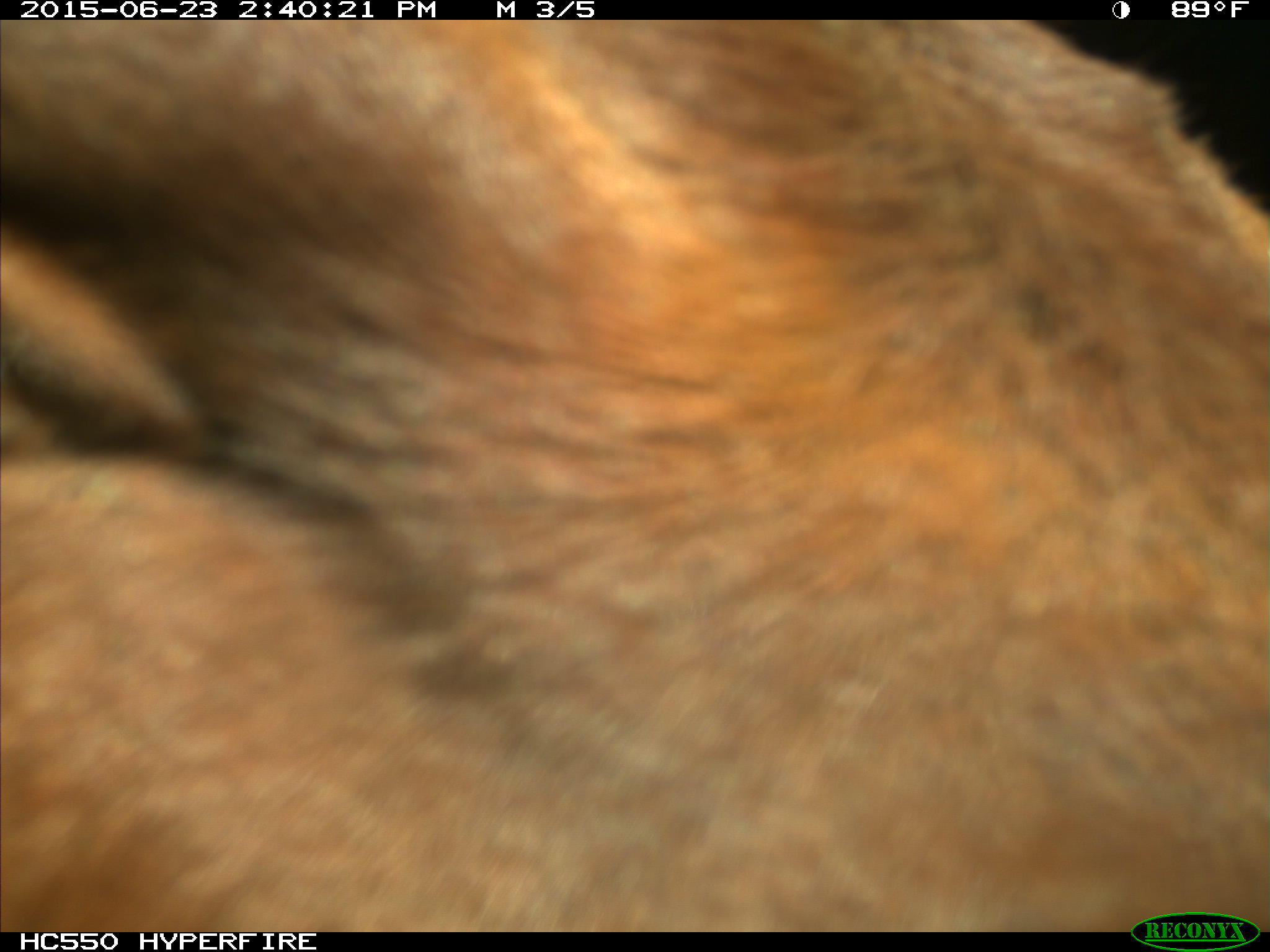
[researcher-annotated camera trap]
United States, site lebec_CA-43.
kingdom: Animalia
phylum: Chordata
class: Mammalia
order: Artiodactyla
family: Bovidae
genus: Bos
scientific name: Bos taurus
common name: domestic cow